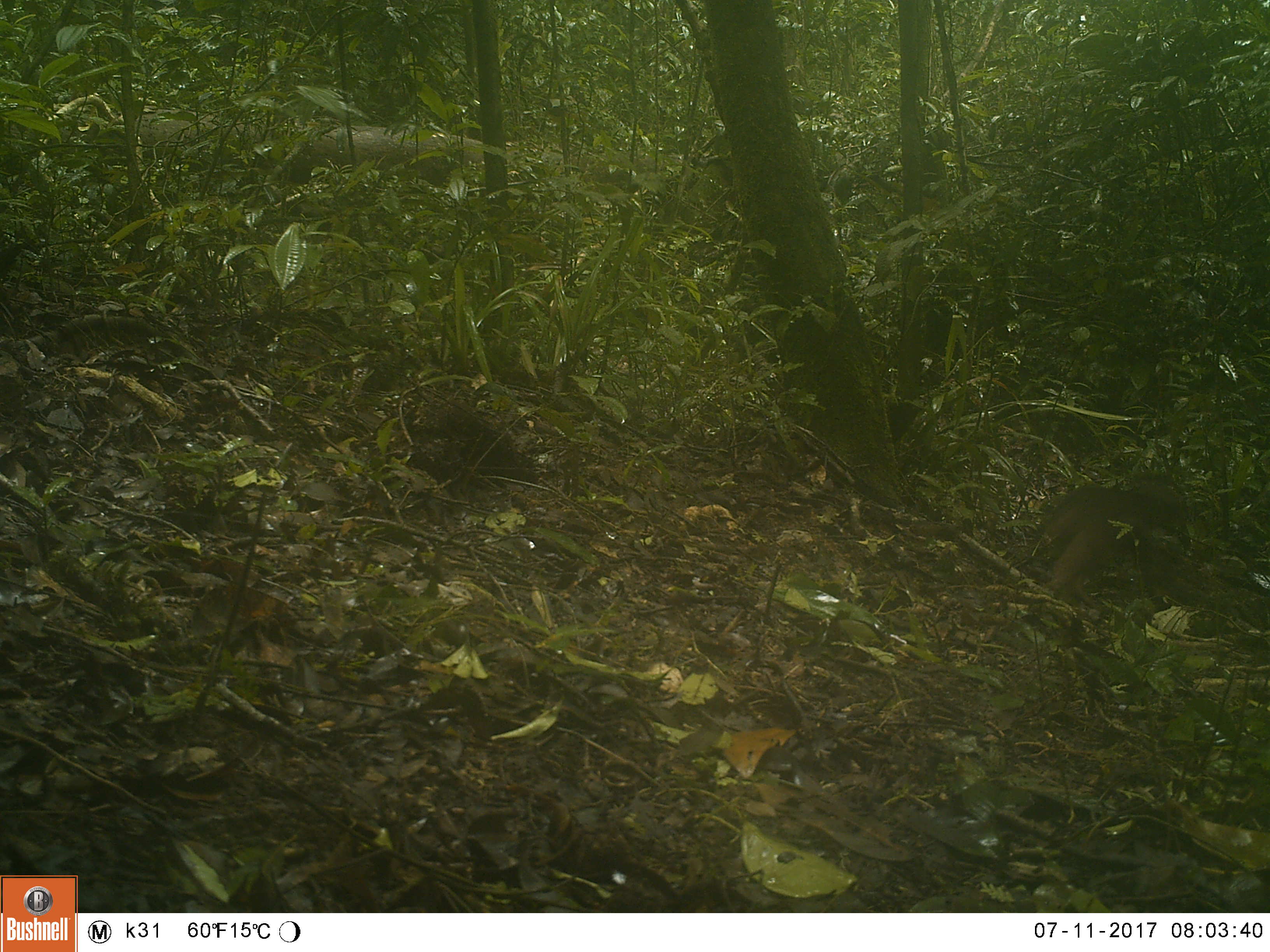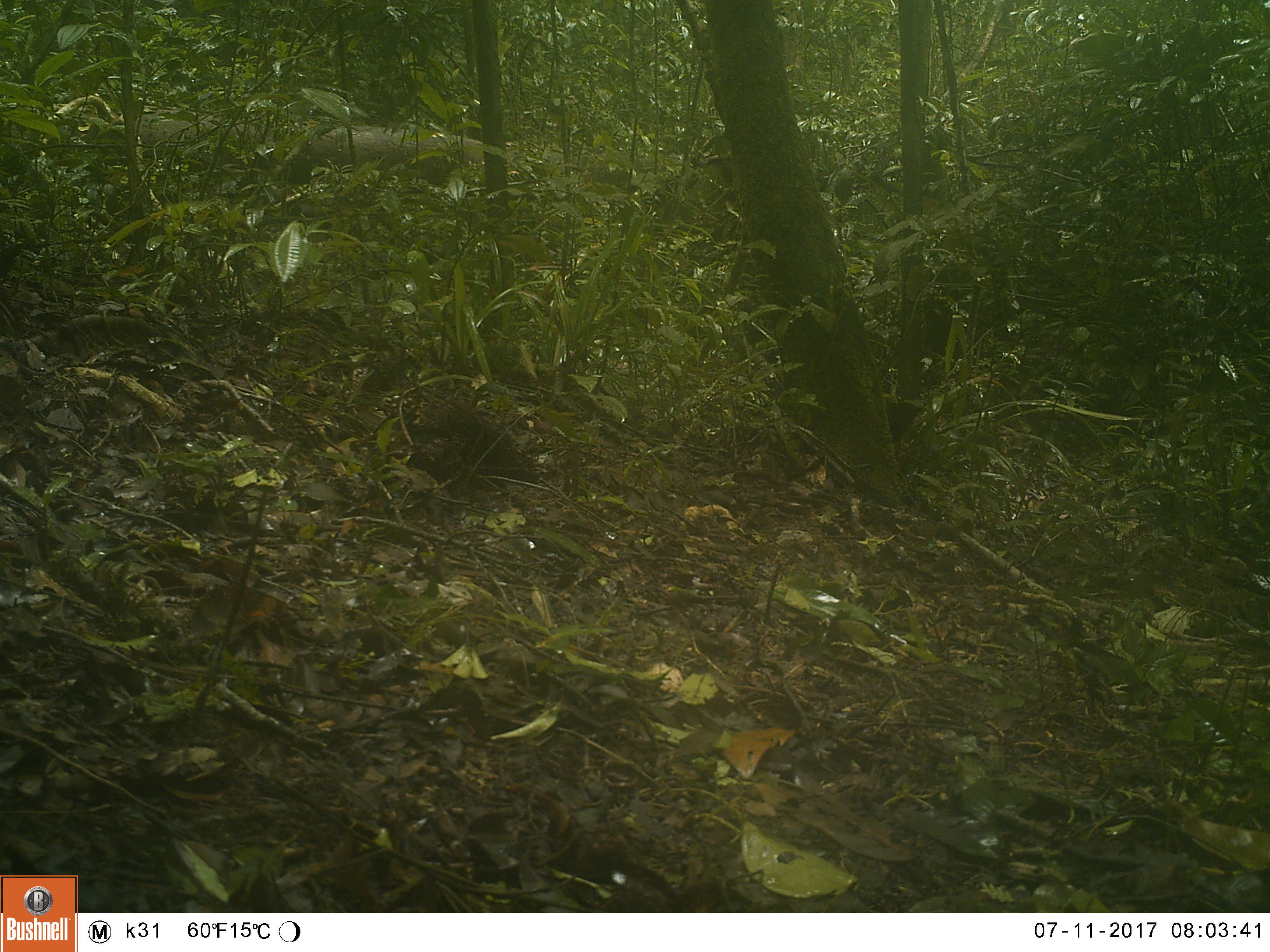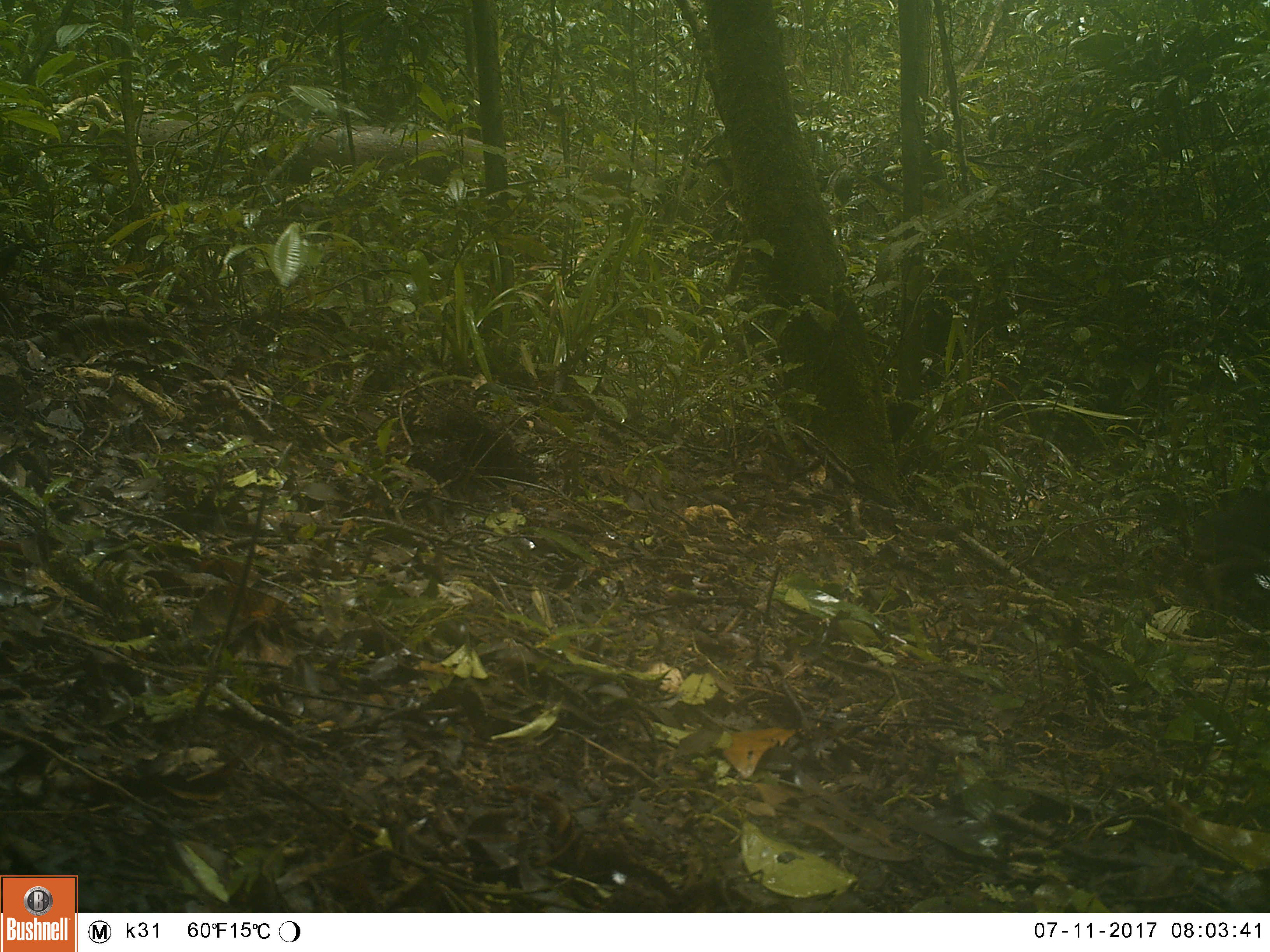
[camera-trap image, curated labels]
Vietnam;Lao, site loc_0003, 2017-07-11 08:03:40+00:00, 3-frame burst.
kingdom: Animalia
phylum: Chordata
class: Mammalia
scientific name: Mammalia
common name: mammal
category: unidentified small mammal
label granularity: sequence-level